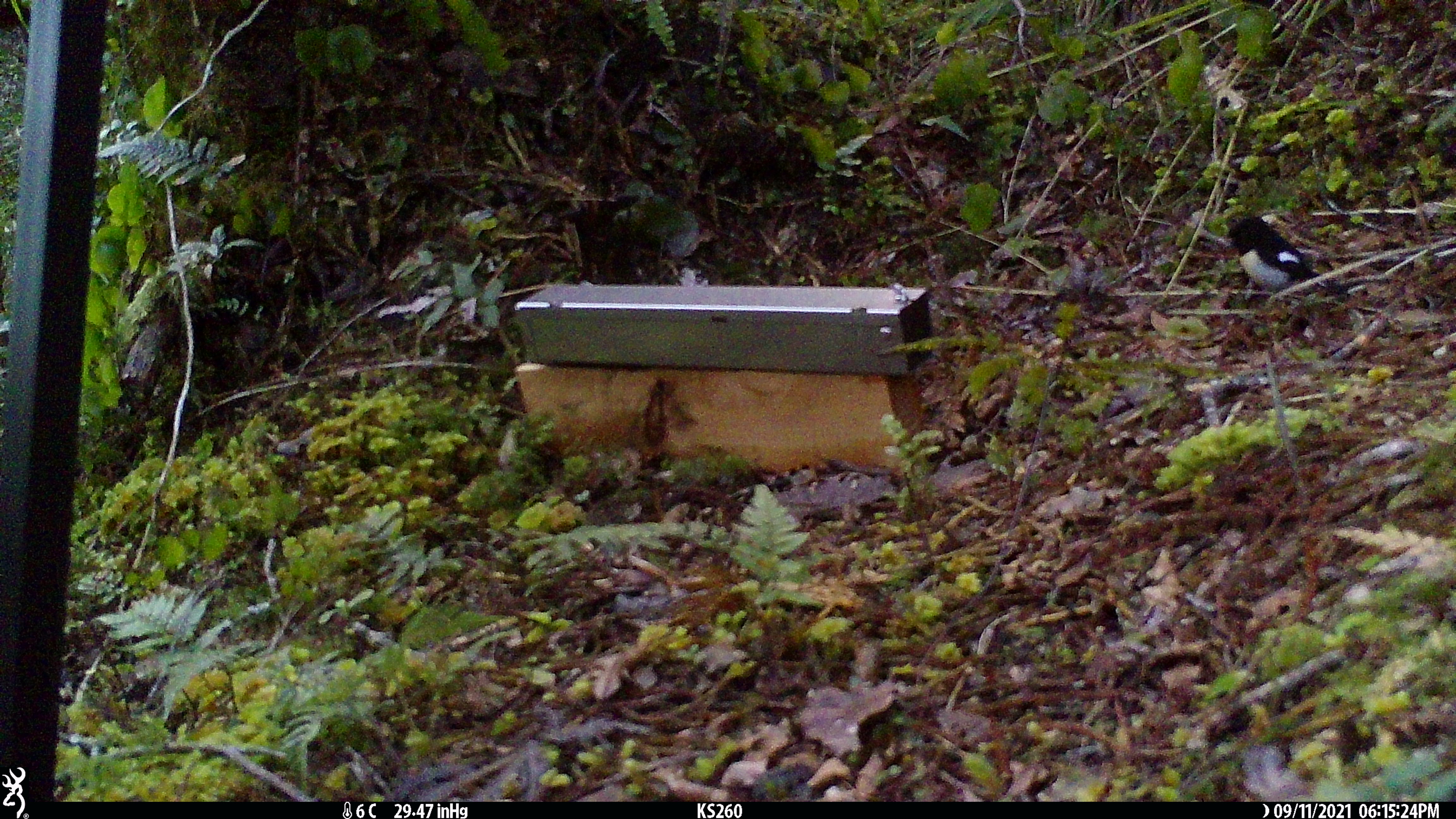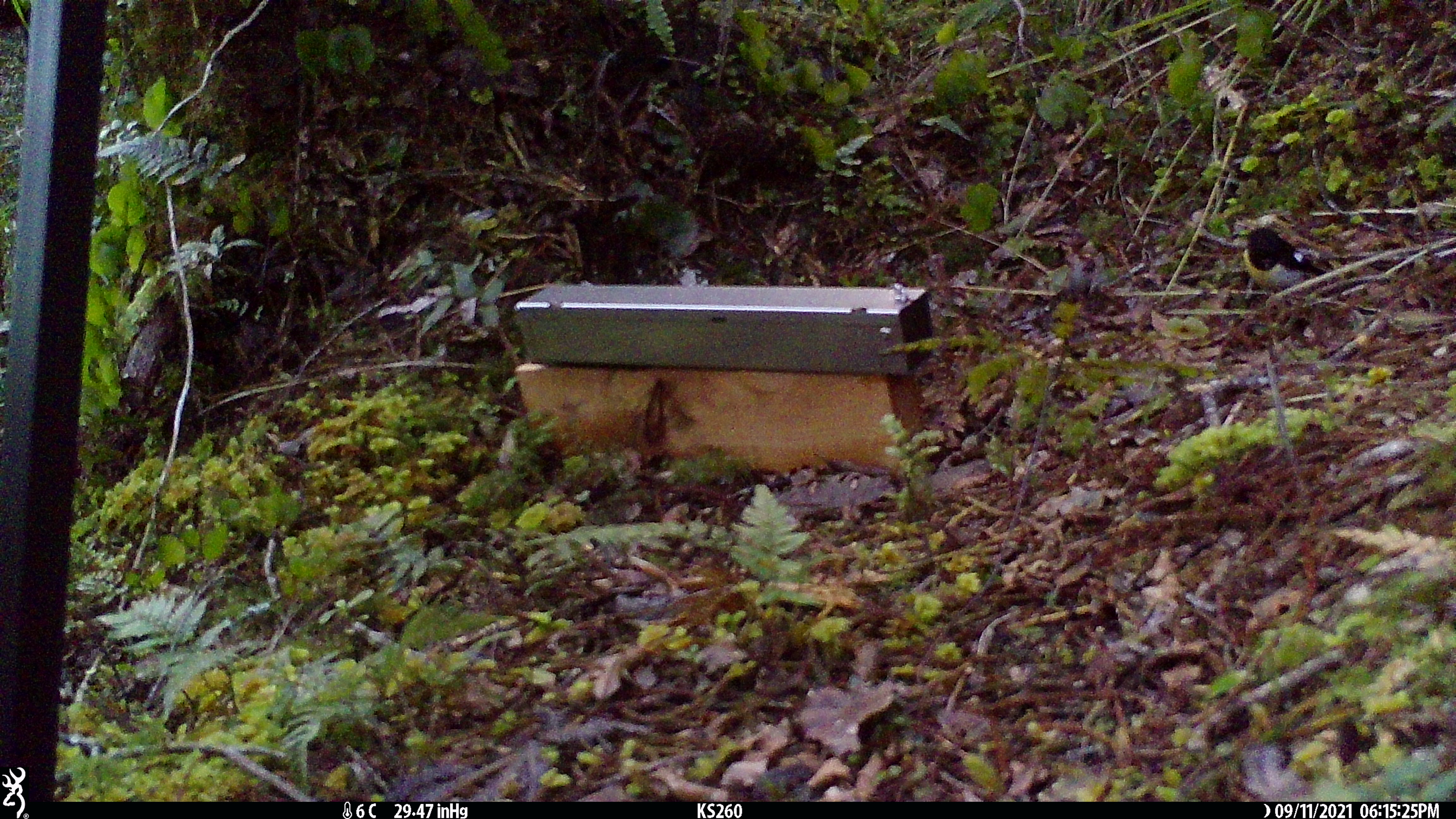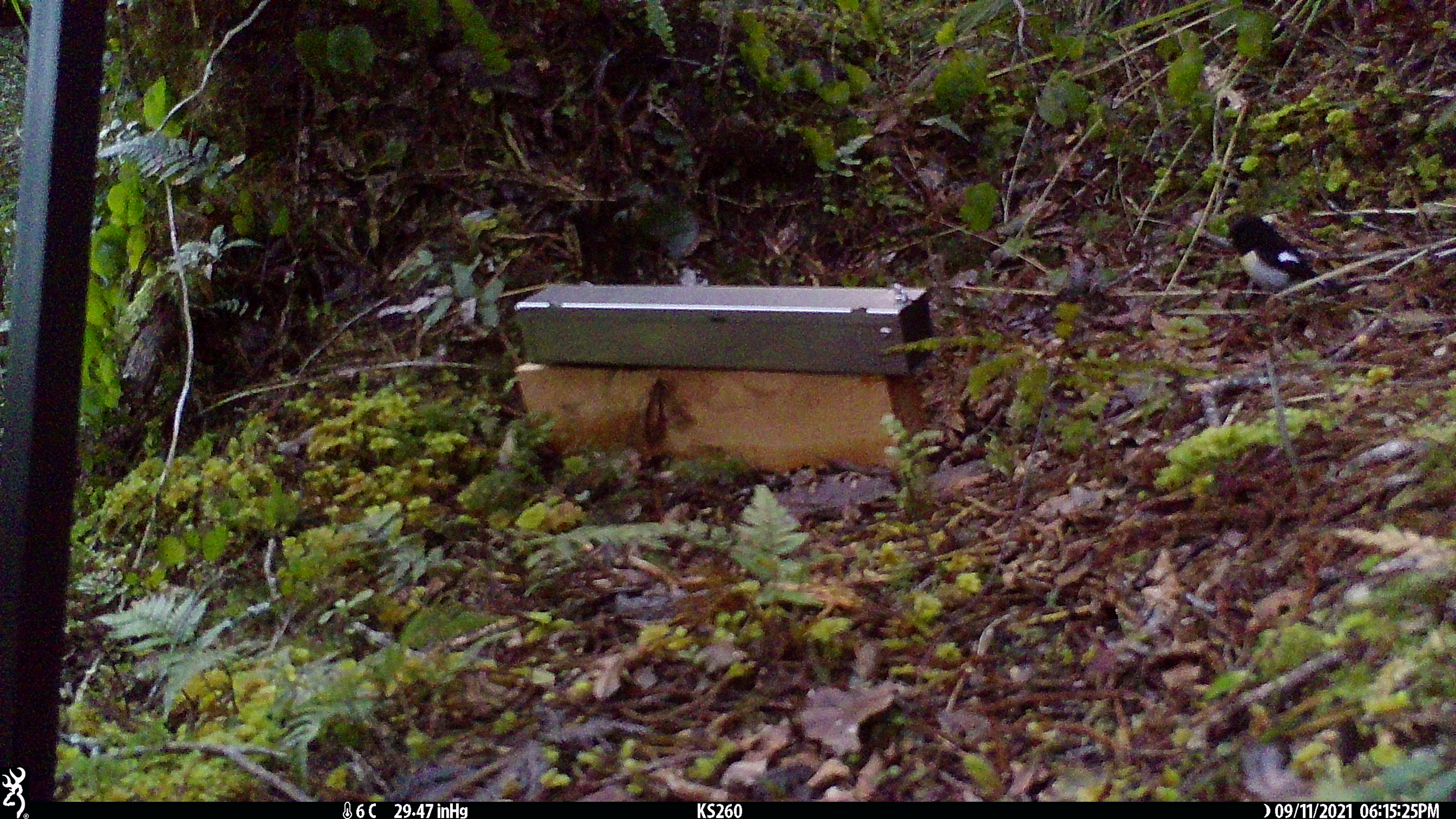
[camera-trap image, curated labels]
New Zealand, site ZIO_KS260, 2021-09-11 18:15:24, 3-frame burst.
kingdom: Animalia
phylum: Chordata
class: Aves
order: Passeriformes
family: Petroicidae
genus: Petroica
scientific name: Petroica macrocephala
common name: tomtit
Tomtit (Petroica macrocephala).